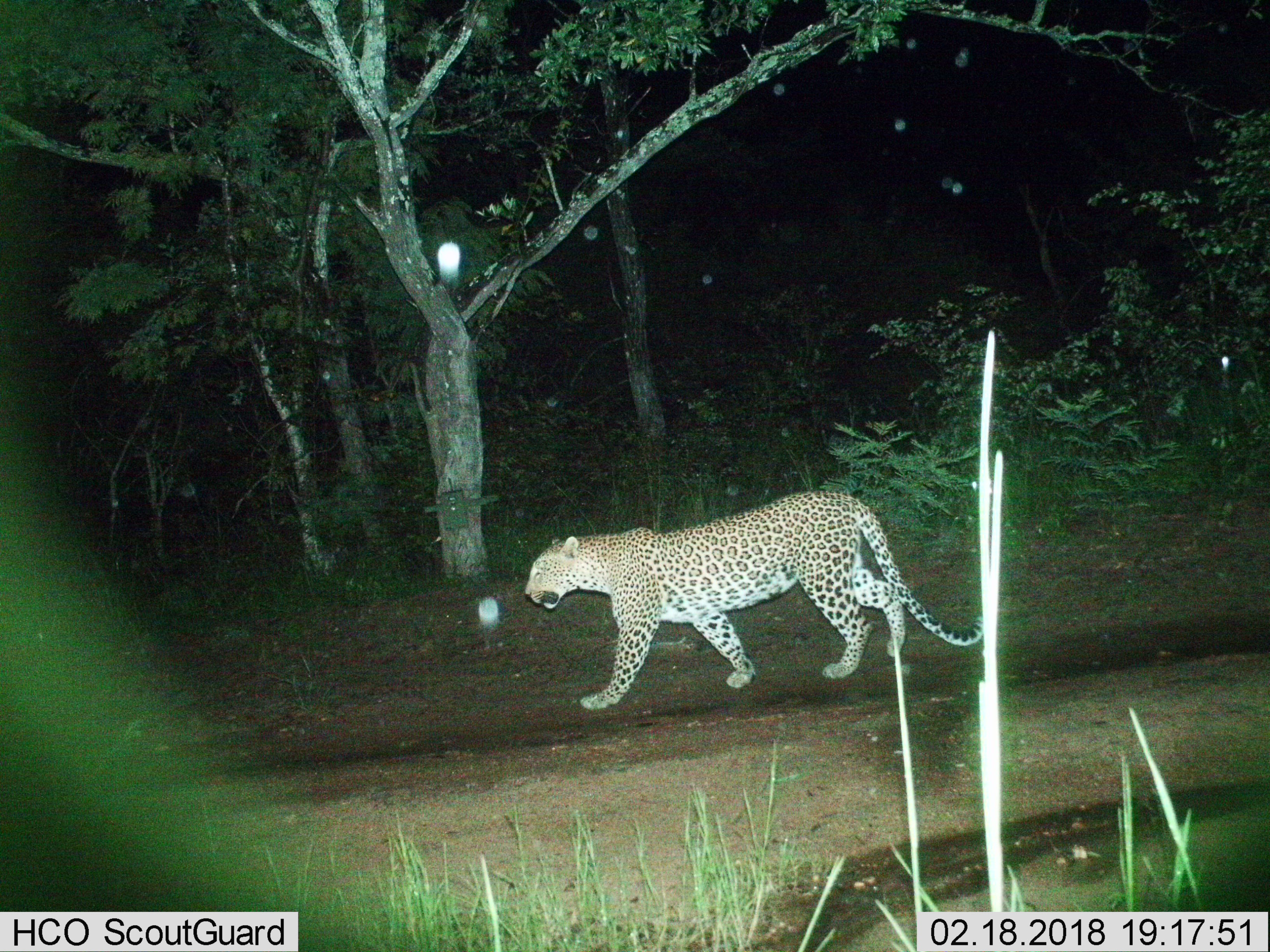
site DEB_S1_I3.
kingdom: Animalia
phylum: Chordata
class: Mammalia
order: Carnivora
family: Felidae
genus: Panthera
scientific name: Panthera pardus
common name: leopard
Leopard (Panthera pardus), count 1. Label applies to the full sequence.